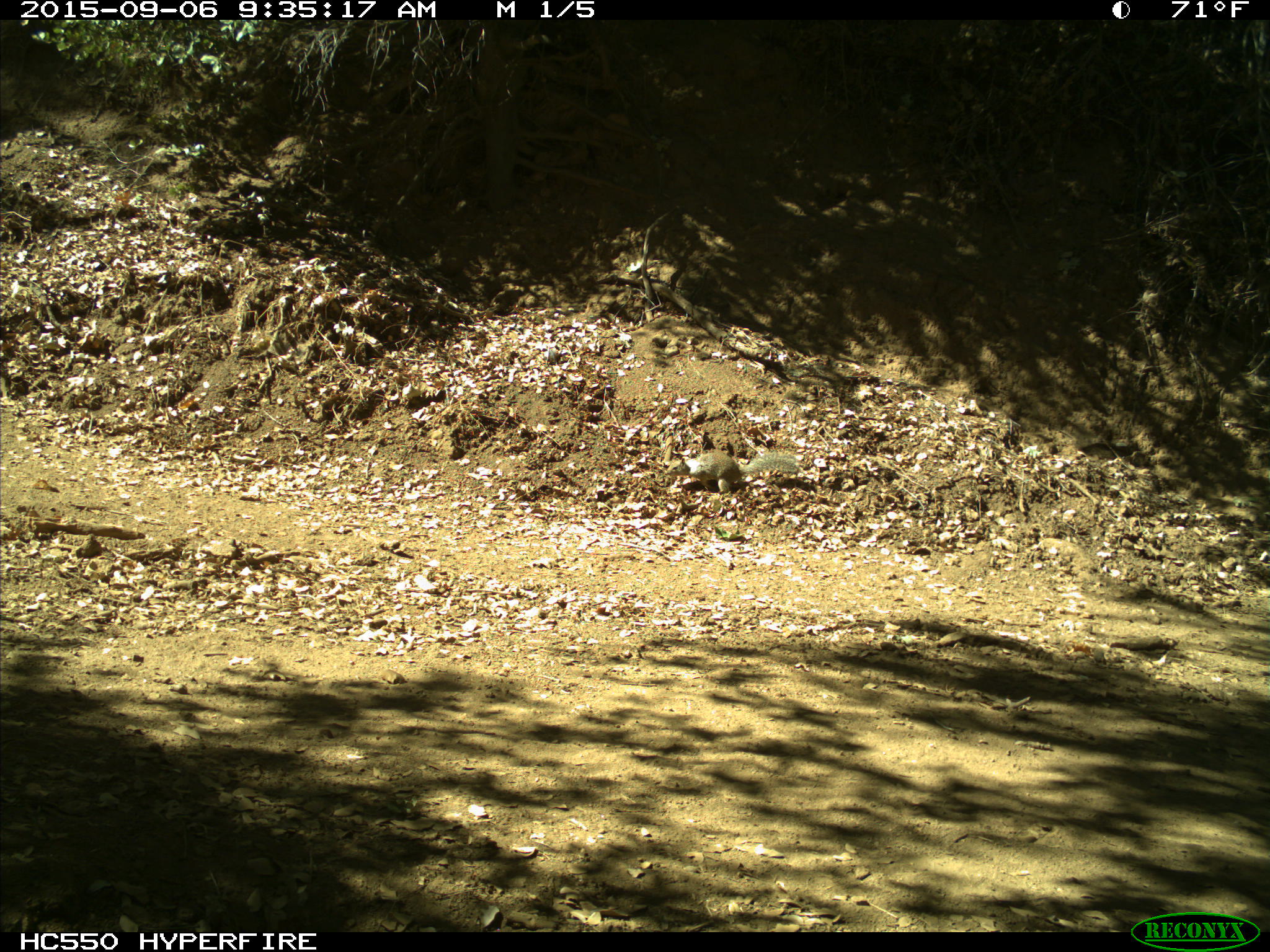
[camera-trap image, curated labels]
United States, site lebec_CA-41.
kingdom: Animalia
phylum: Chordata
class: Mammalia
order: Rodentia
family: Sciuridae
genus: Otospermophilus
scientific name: Otospermophilus beecheyi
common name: california ground squirrel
Otospermophilus beecheyi (california ground squirrel).